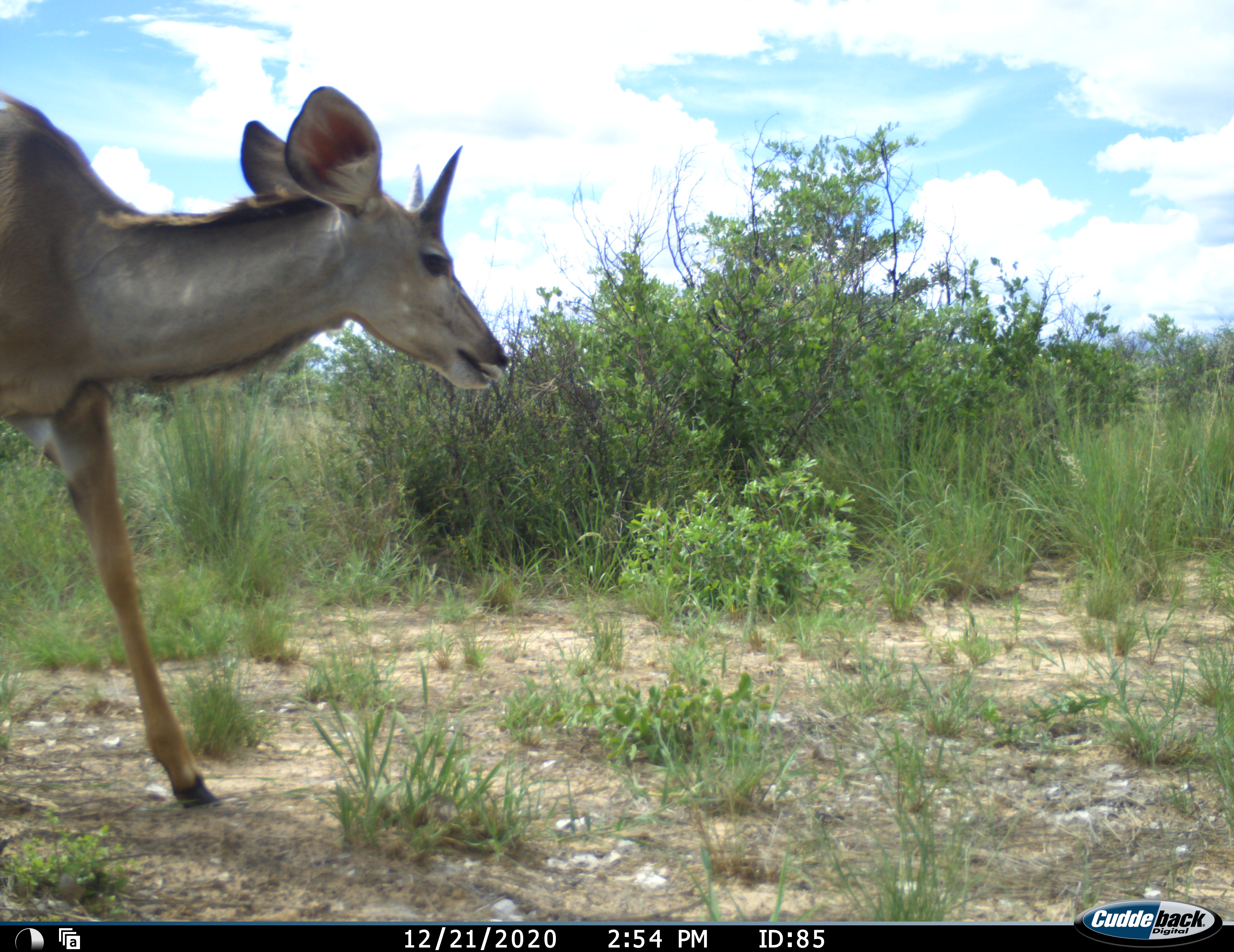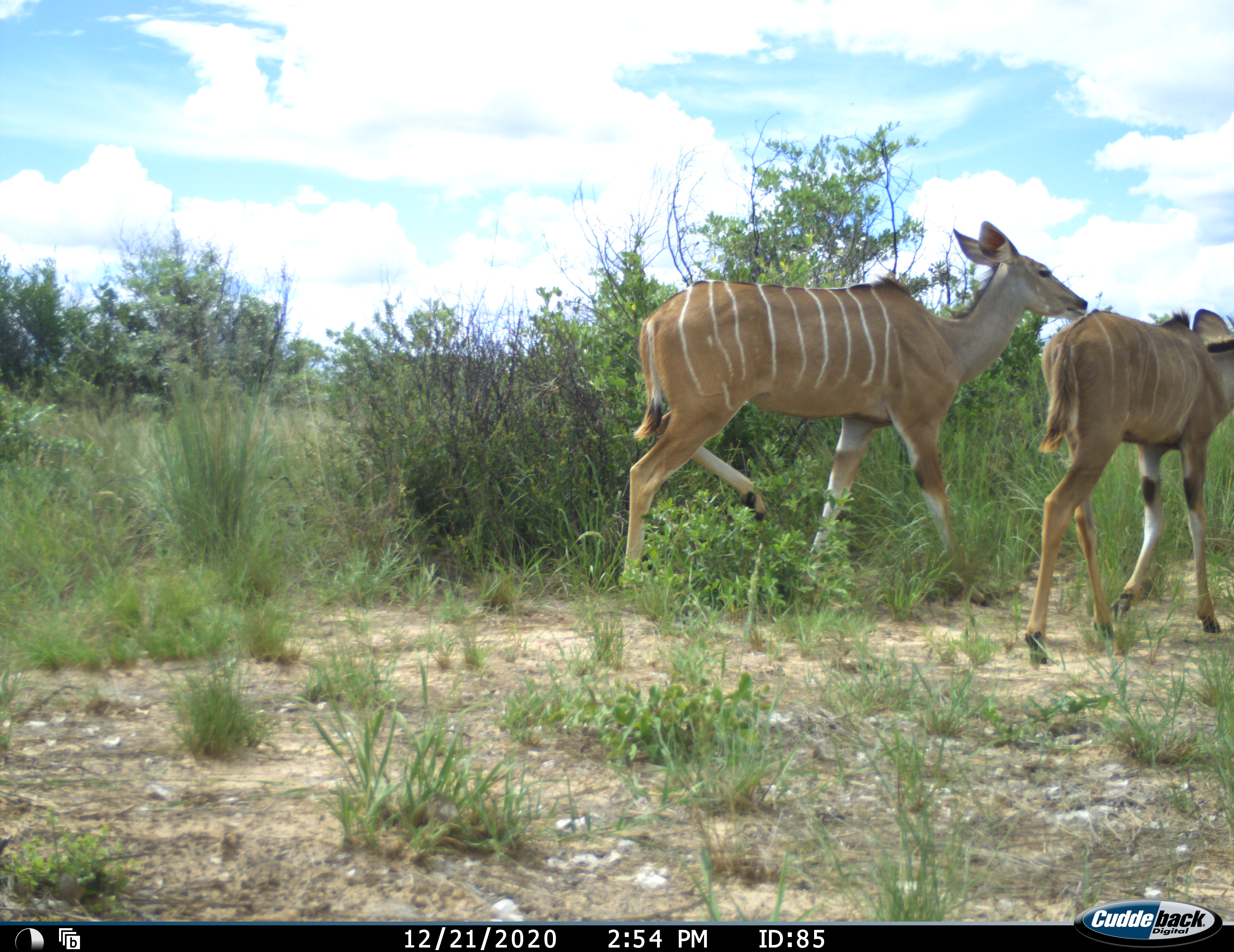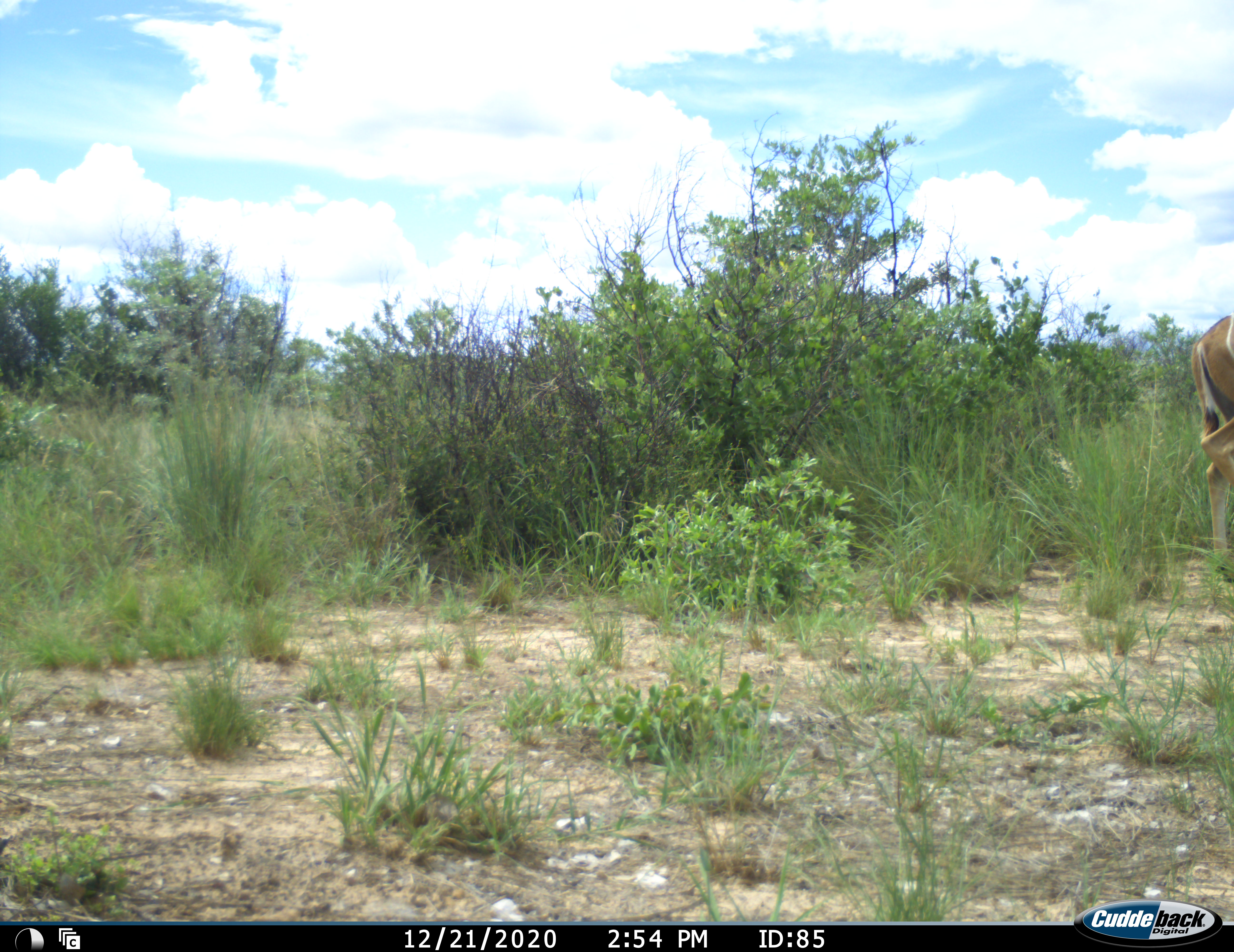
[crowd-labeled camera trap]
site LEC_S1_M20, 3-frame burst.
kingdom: Animalia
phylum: Chordata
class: Mammalia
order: Artiodactyla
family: Bovidae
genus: Tragelaphus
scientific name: Tragelaphus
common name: kudu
Kudu (Tragelaphus), count 2. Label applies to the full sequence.